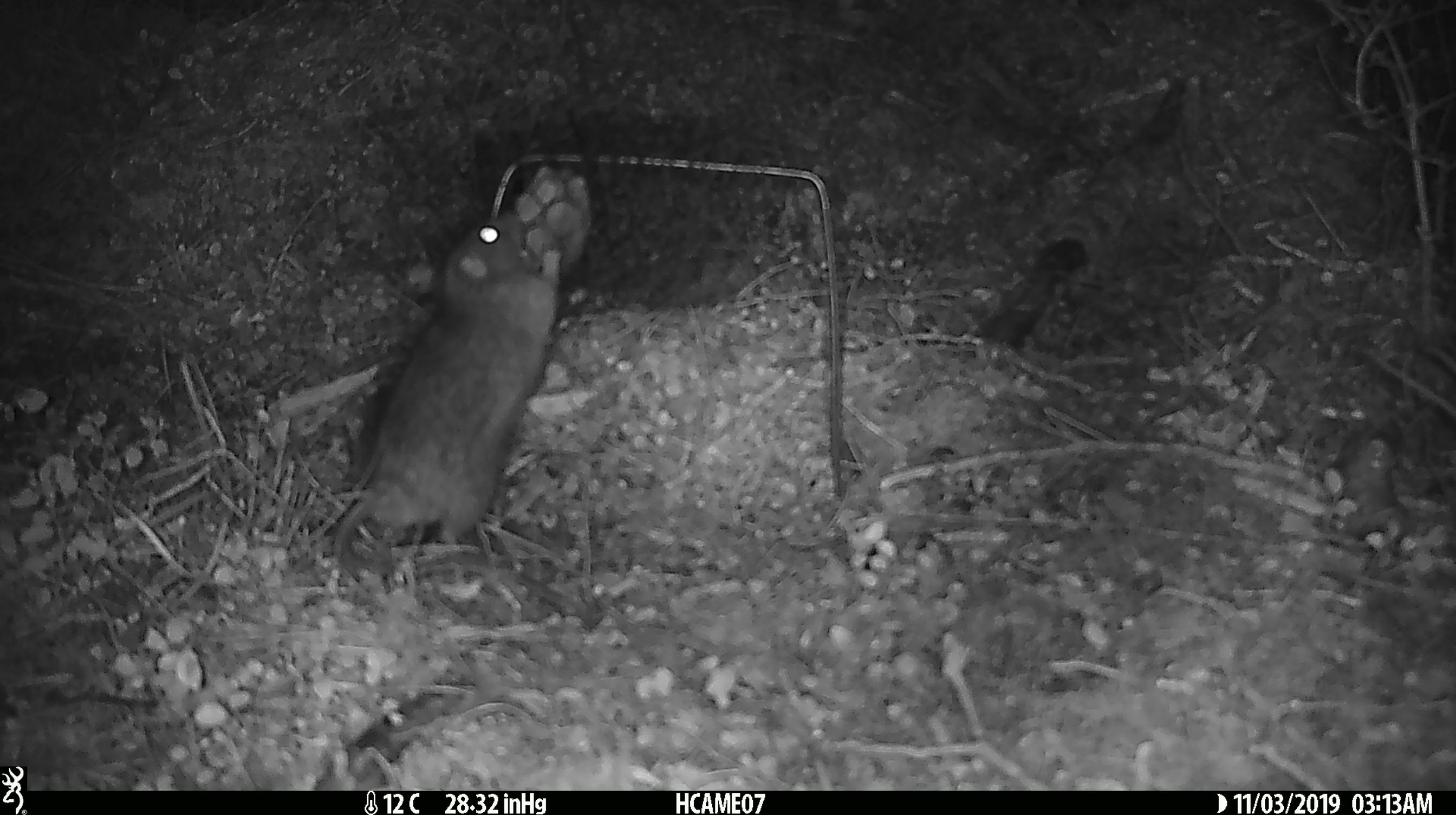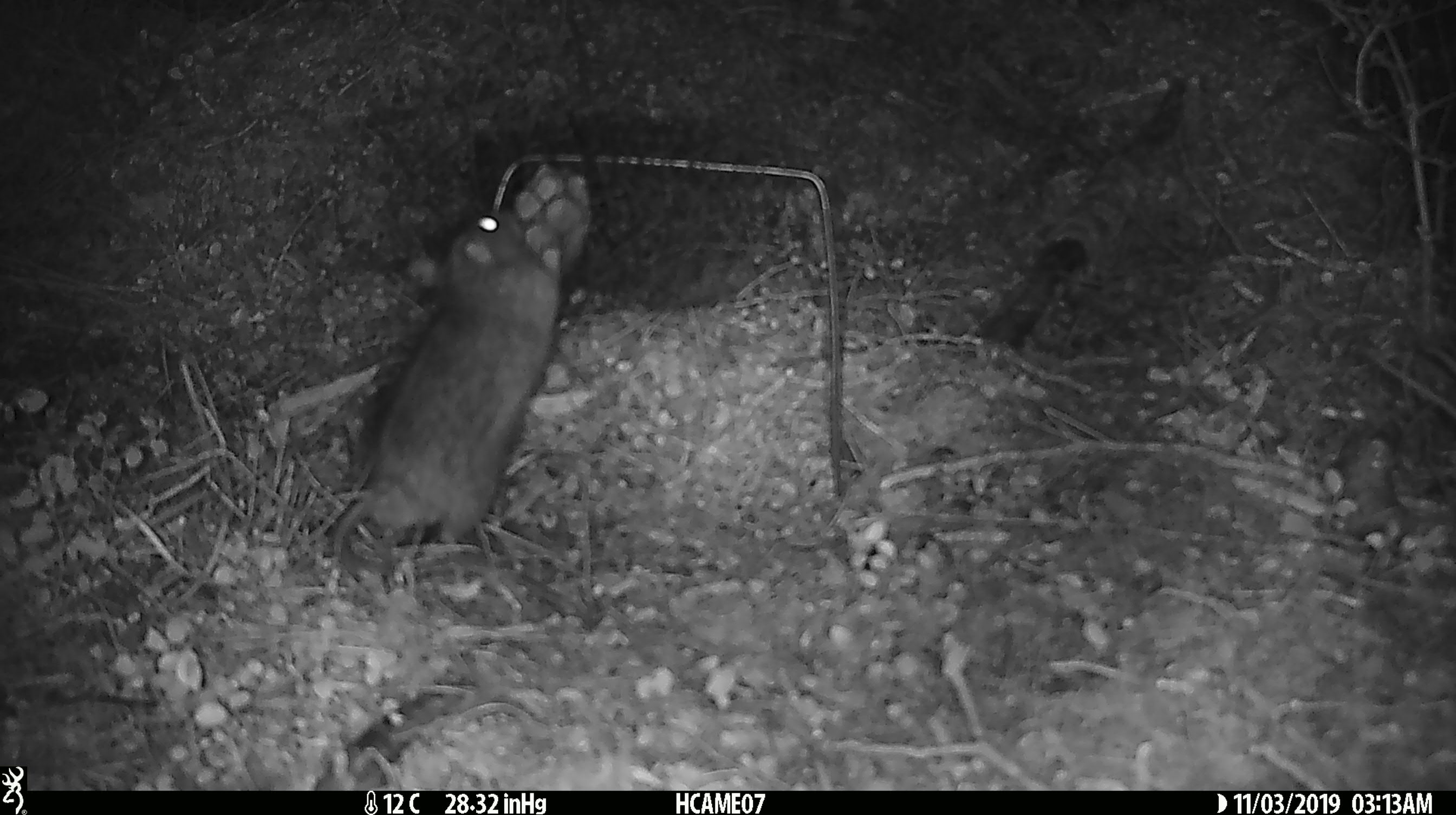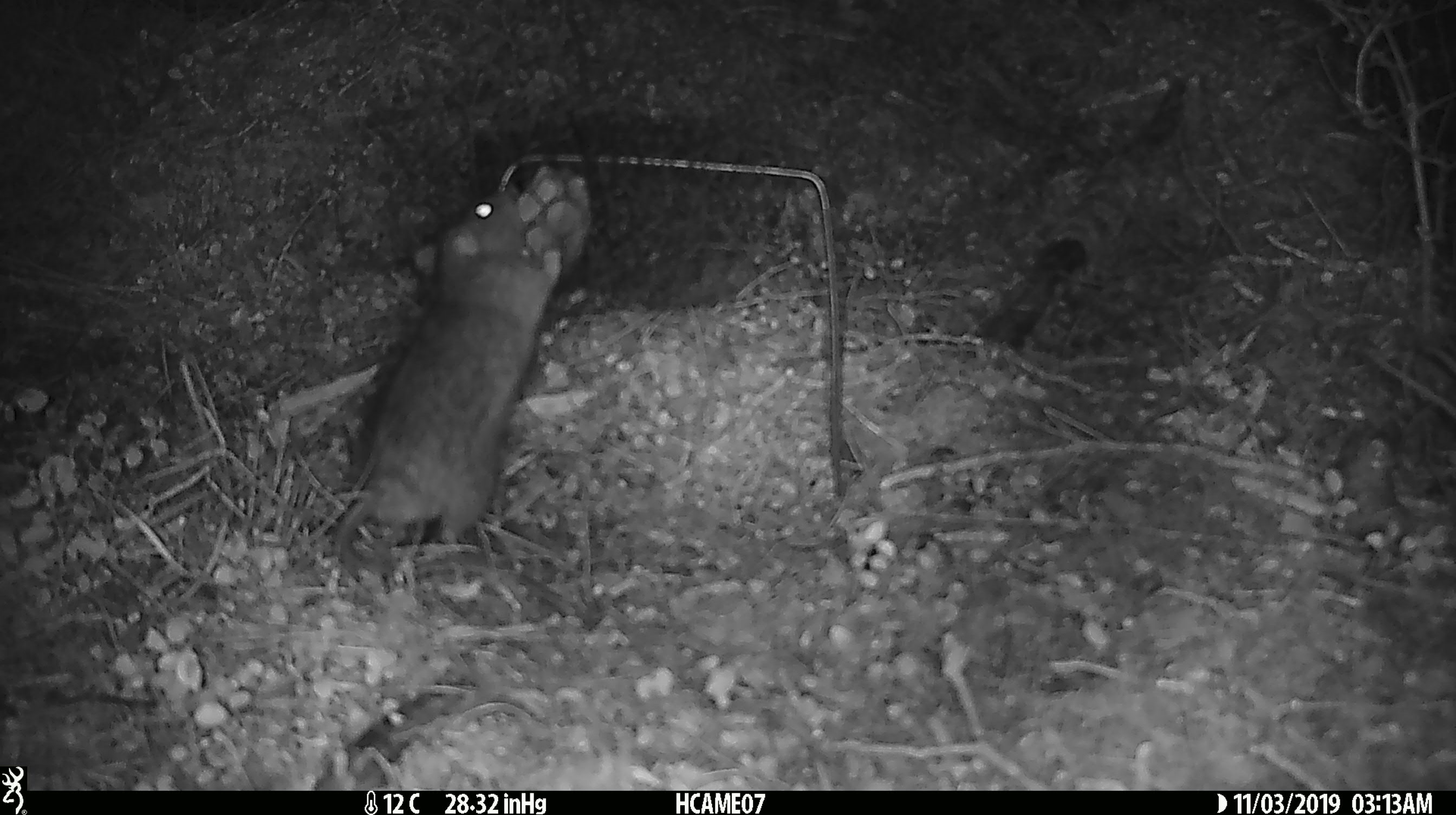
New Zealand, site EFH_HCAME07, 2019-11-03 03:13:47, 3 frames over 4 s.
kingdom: Animalia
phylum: Chordata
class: Mammalia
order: Rodentia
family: Muridae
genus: Rattus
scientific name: Rattus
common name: rat